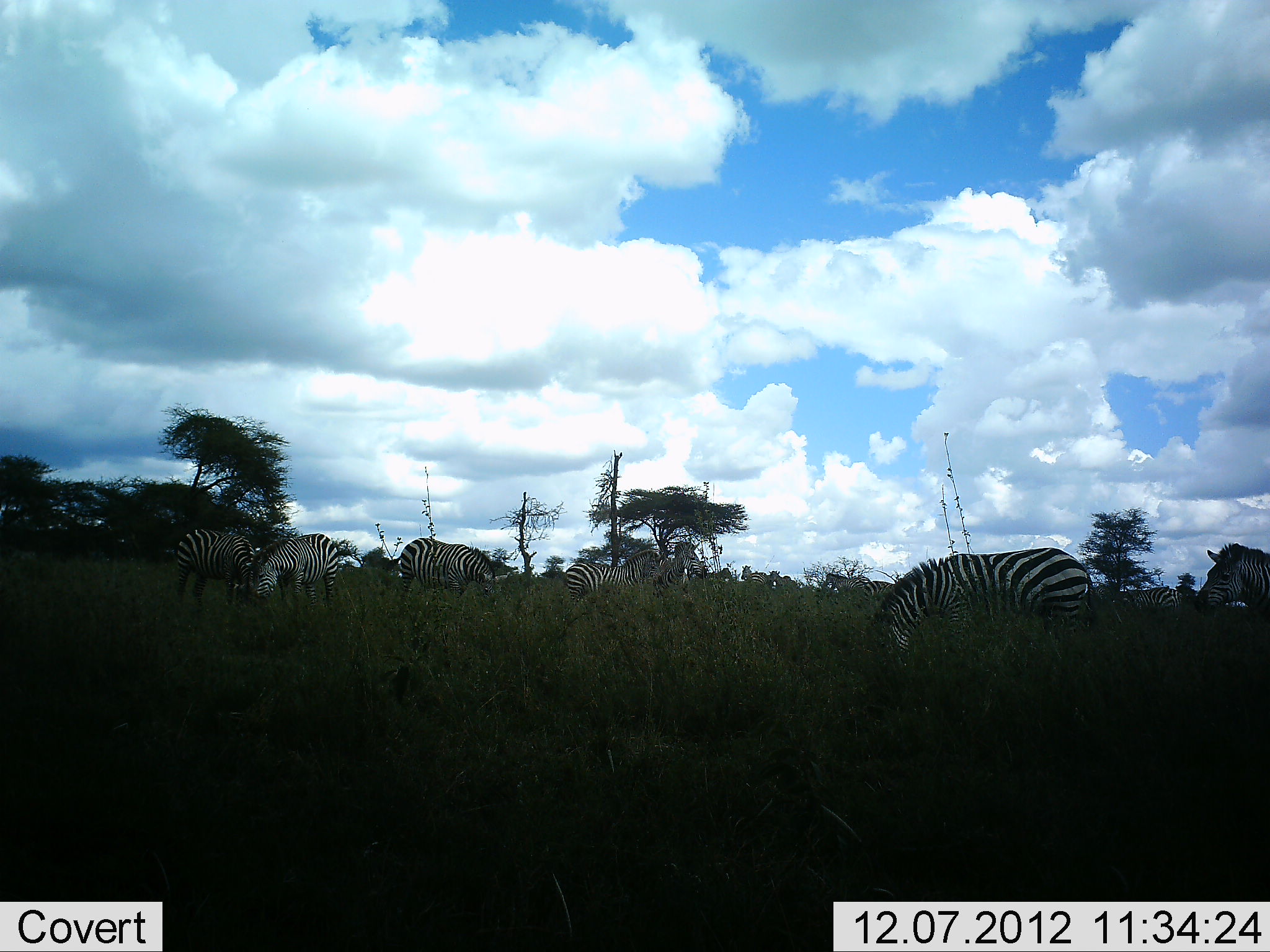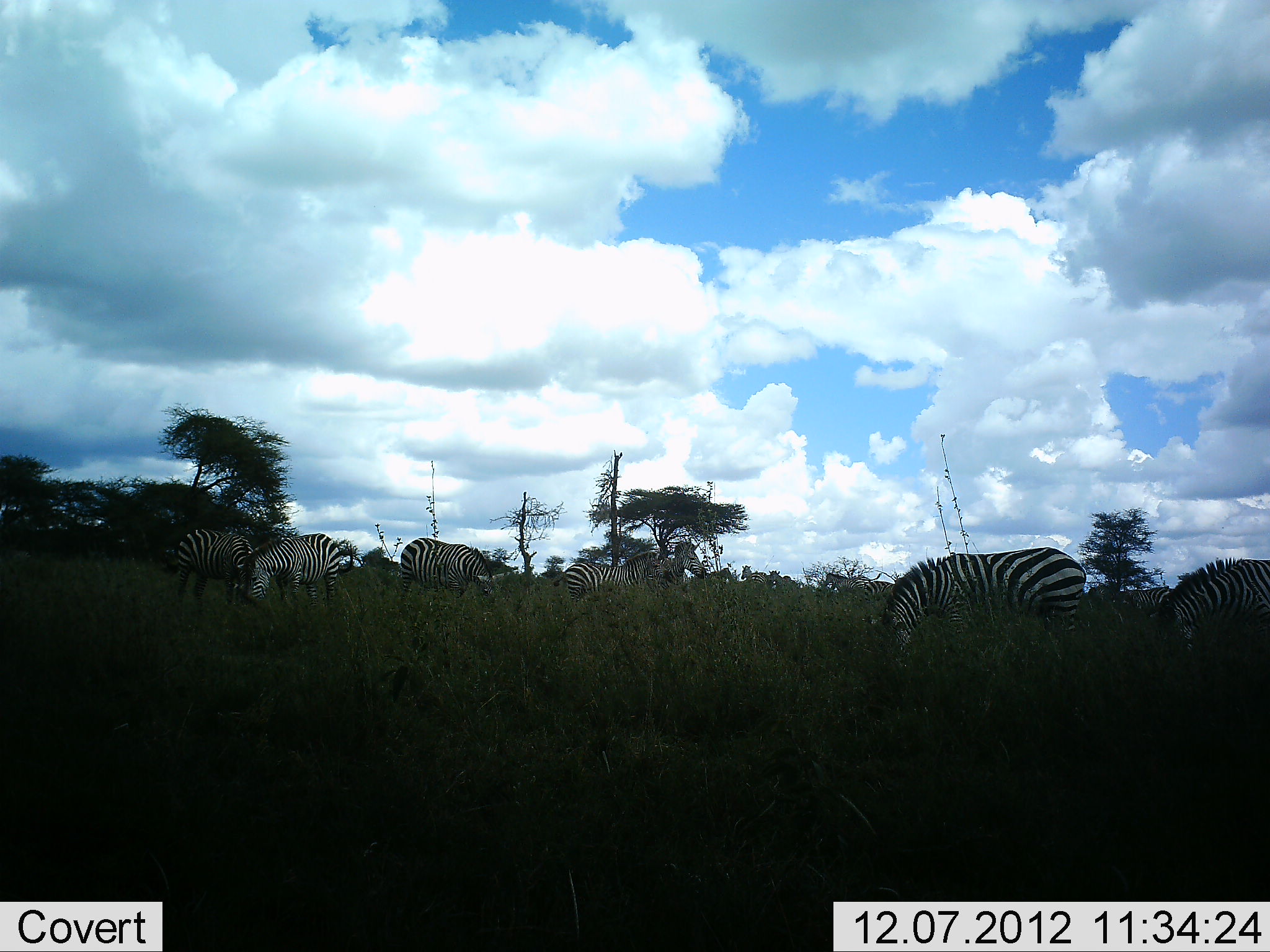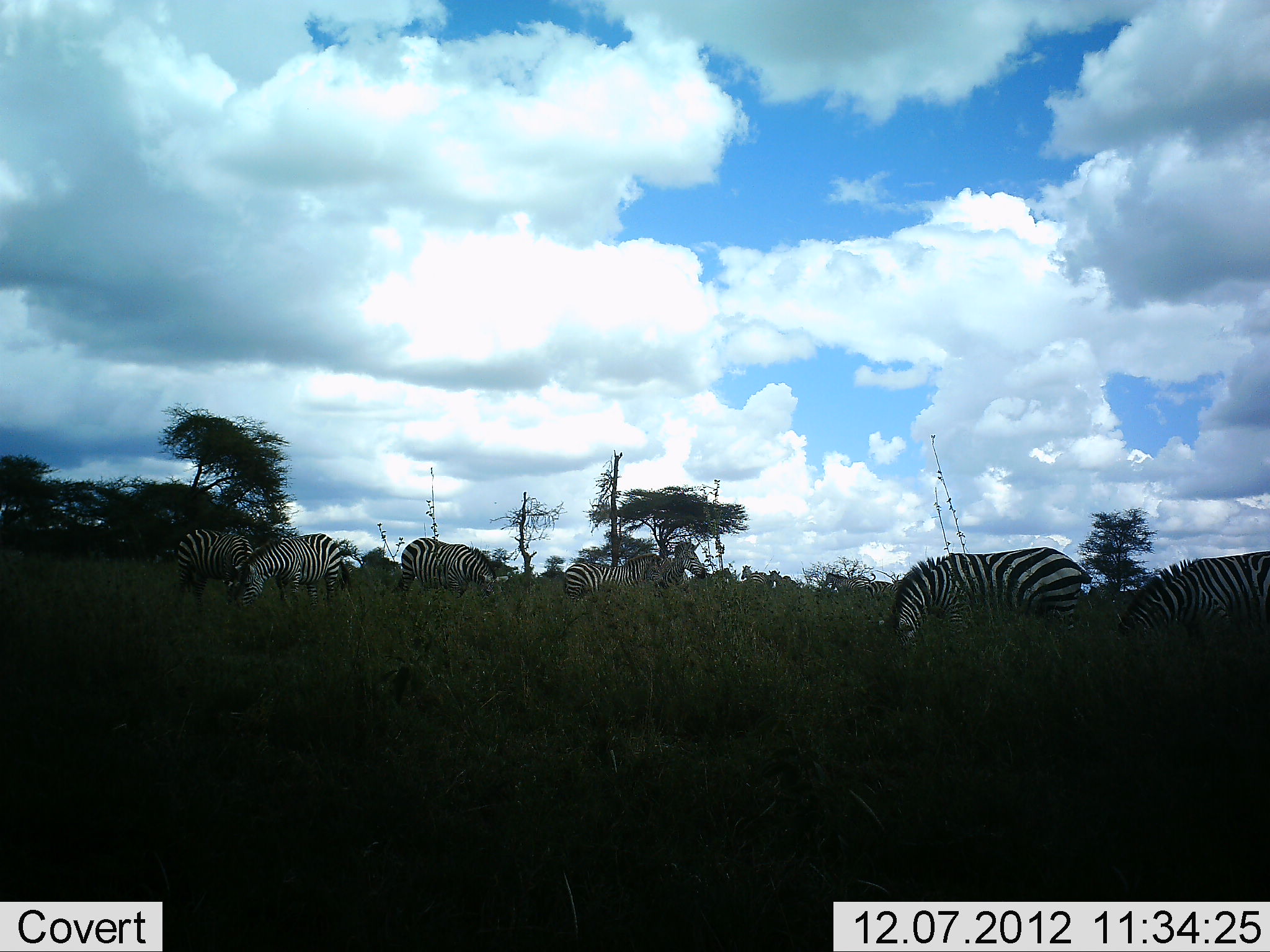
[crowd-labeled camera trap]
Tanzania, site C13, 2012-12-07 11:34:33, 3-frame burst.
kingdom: Animalia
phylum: Chordata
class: Mammalia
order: Perissodactyla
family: Equidae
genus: Equus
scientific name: Equus quagga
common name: plains zebra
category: zebra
Zebra (plains zebra) (Equus quagga), count 7. Behavior (volunteer vote fractions): standing 40%, resting 0%, moving 10%, interacting 0%. Young present (vote fraction): 0%. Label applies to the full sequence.